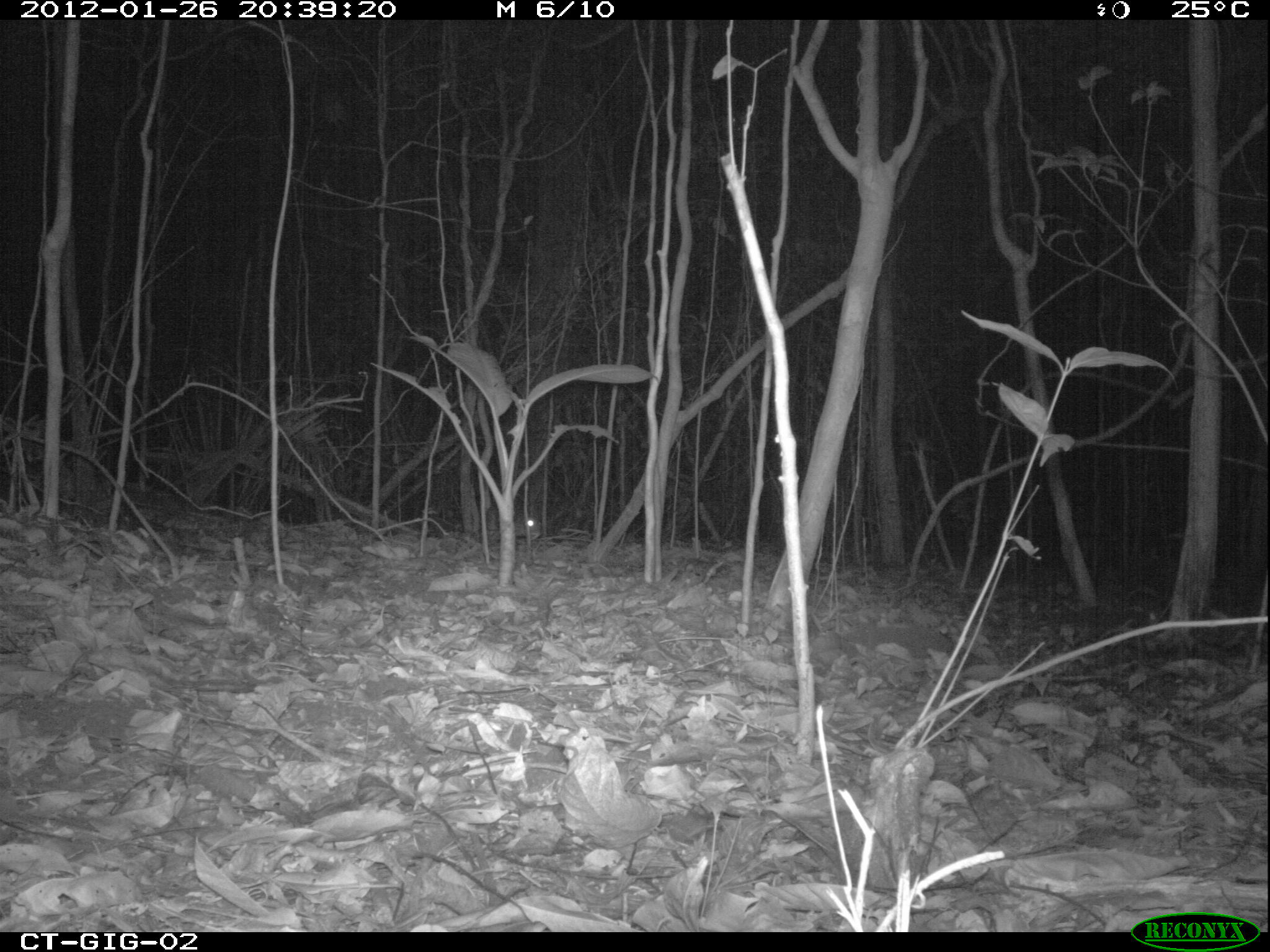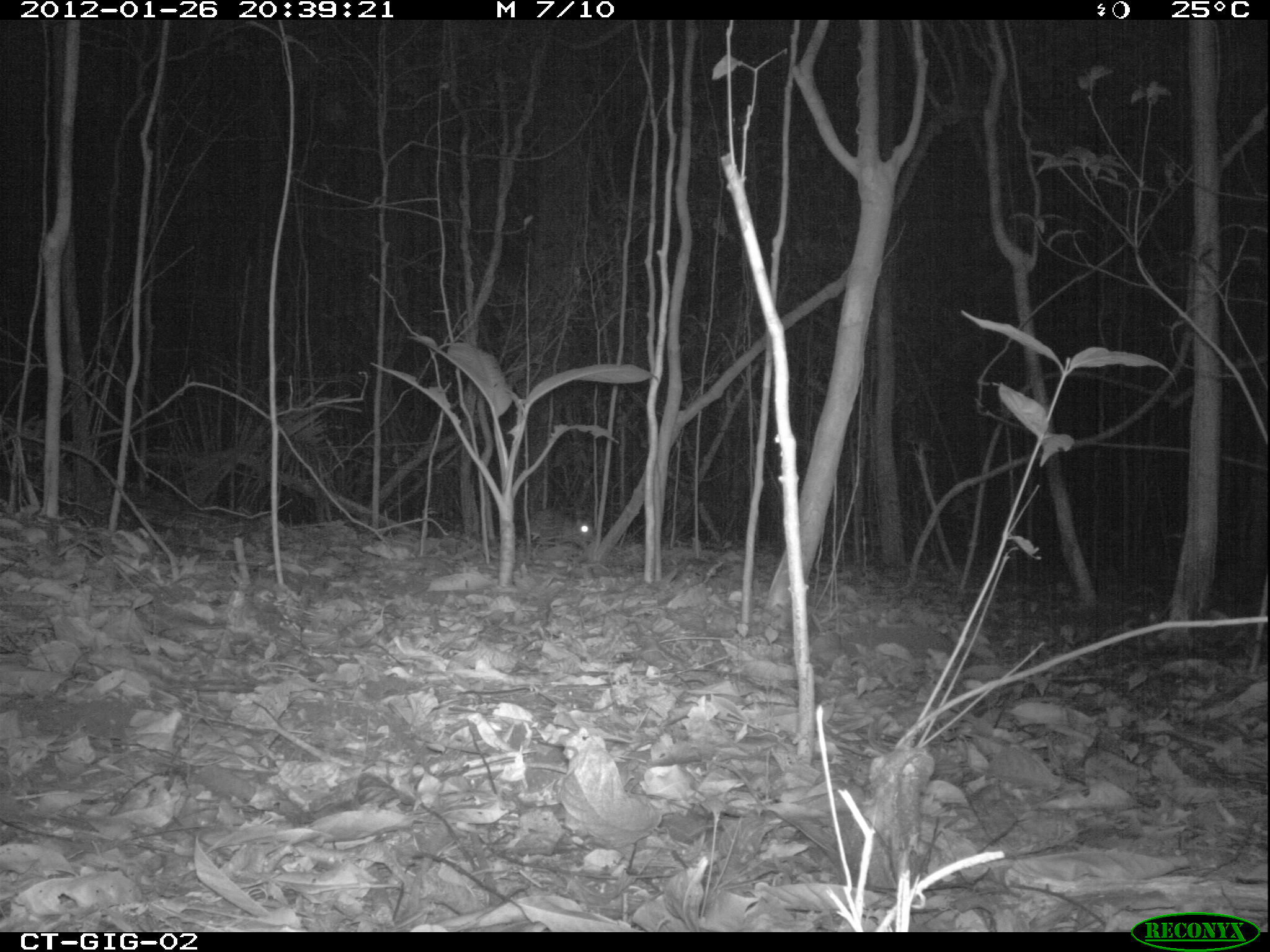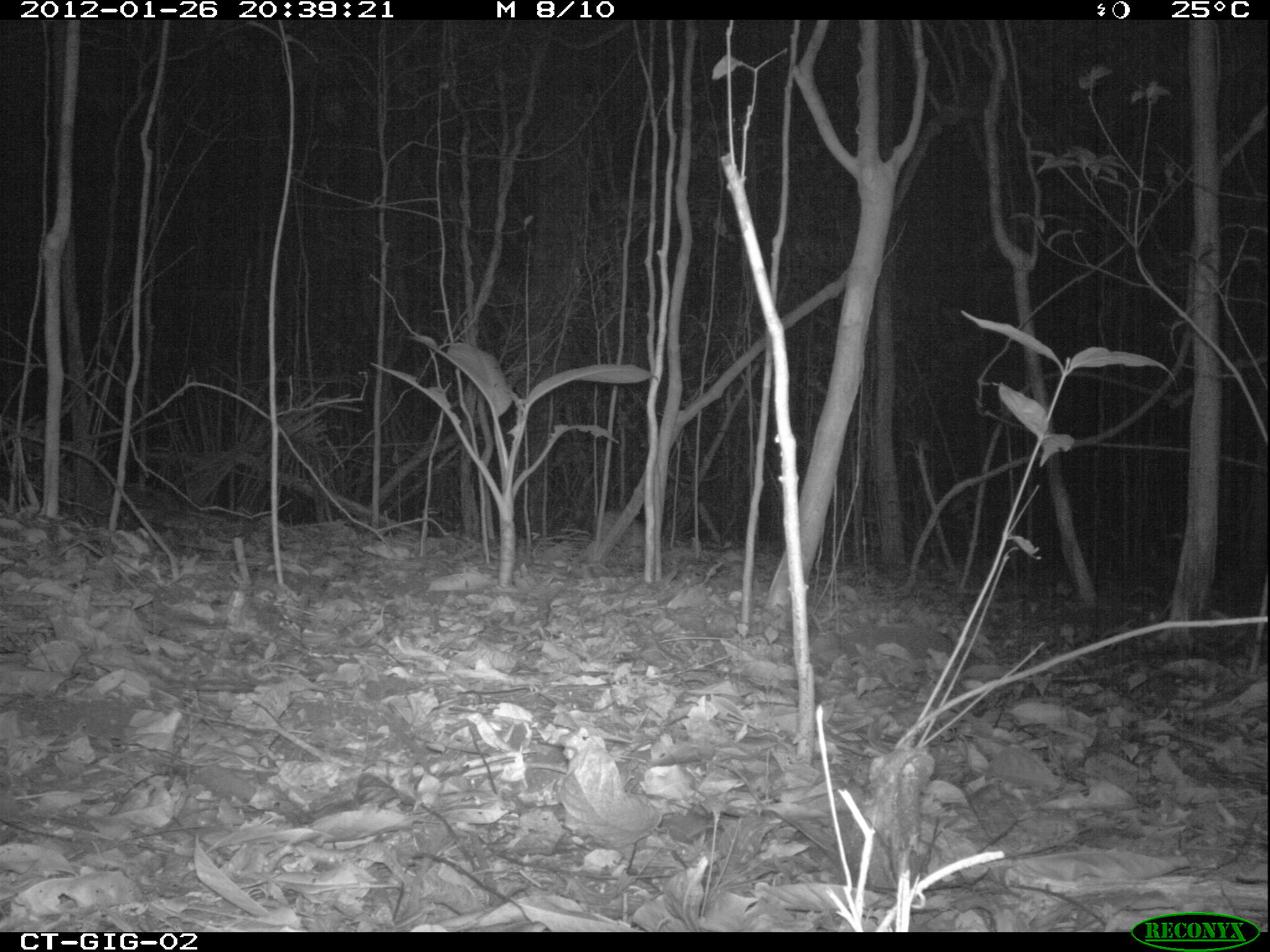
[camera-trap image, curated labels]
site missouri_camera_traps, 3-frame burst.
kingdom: Animalia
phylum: Chordata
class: Mammalia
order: Rodentia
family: Cuniculidae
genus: Cuniculus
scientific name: Cuniculus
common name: paca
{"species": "paca (Cuniculus)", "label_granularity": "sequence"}